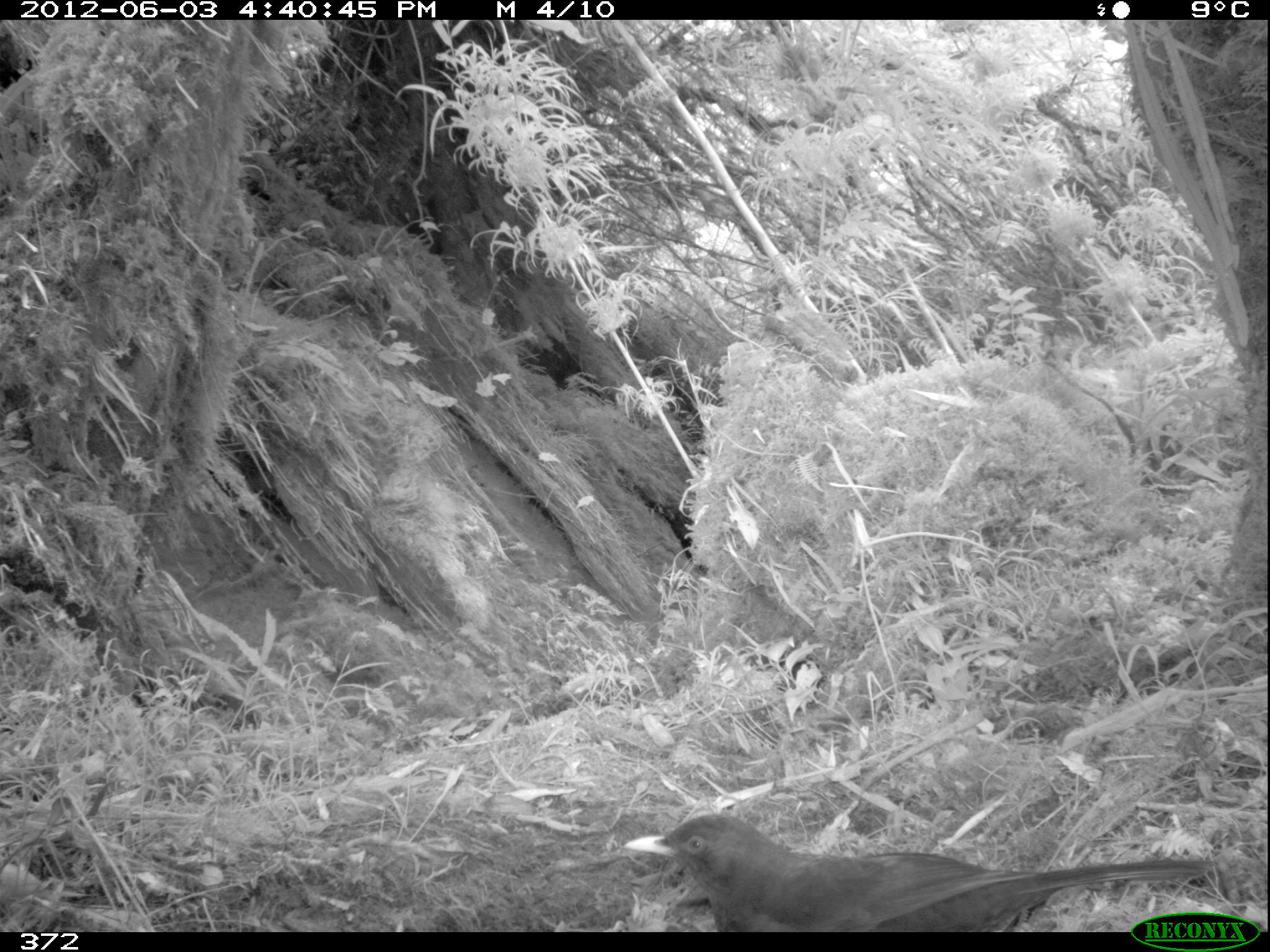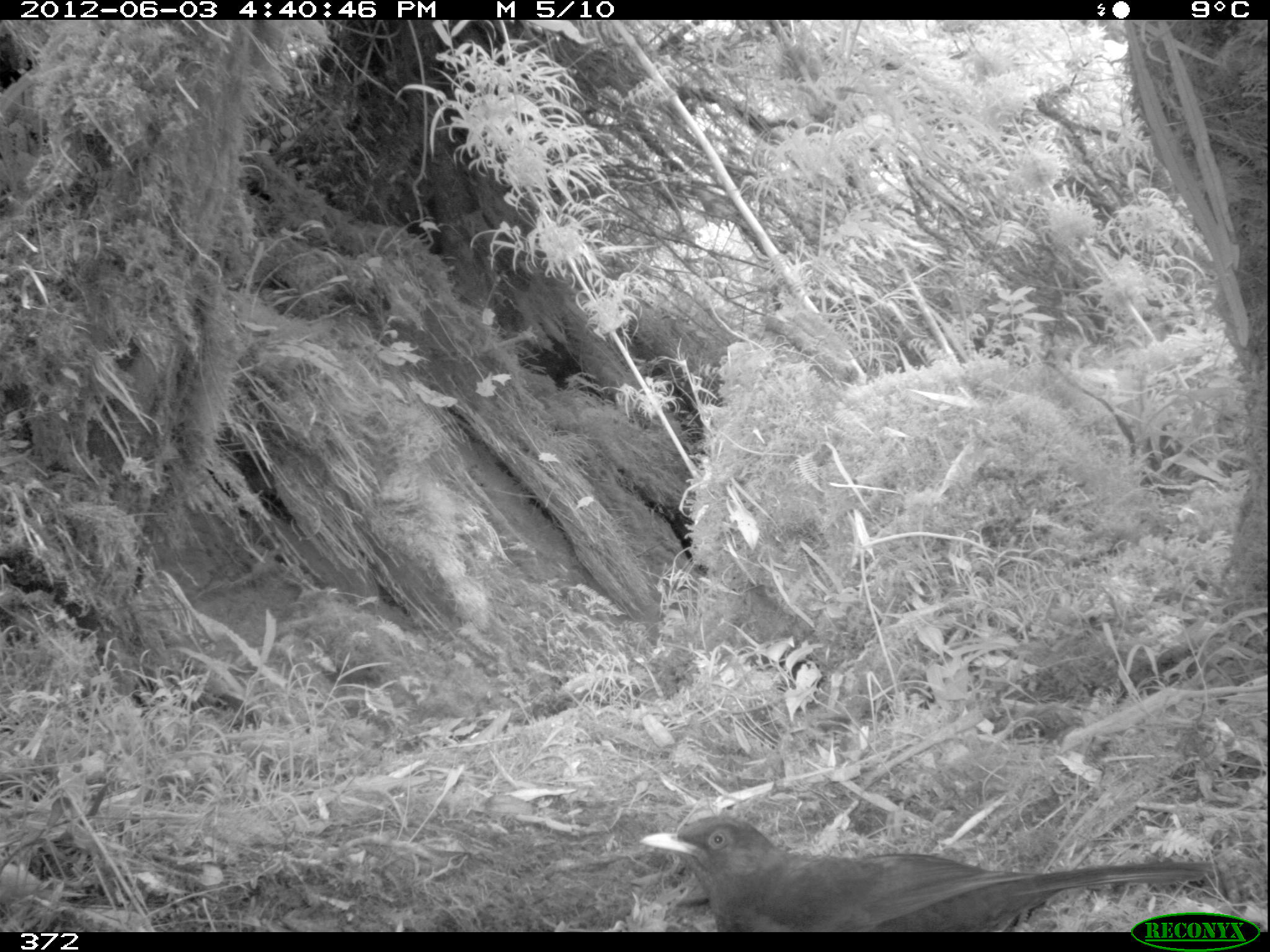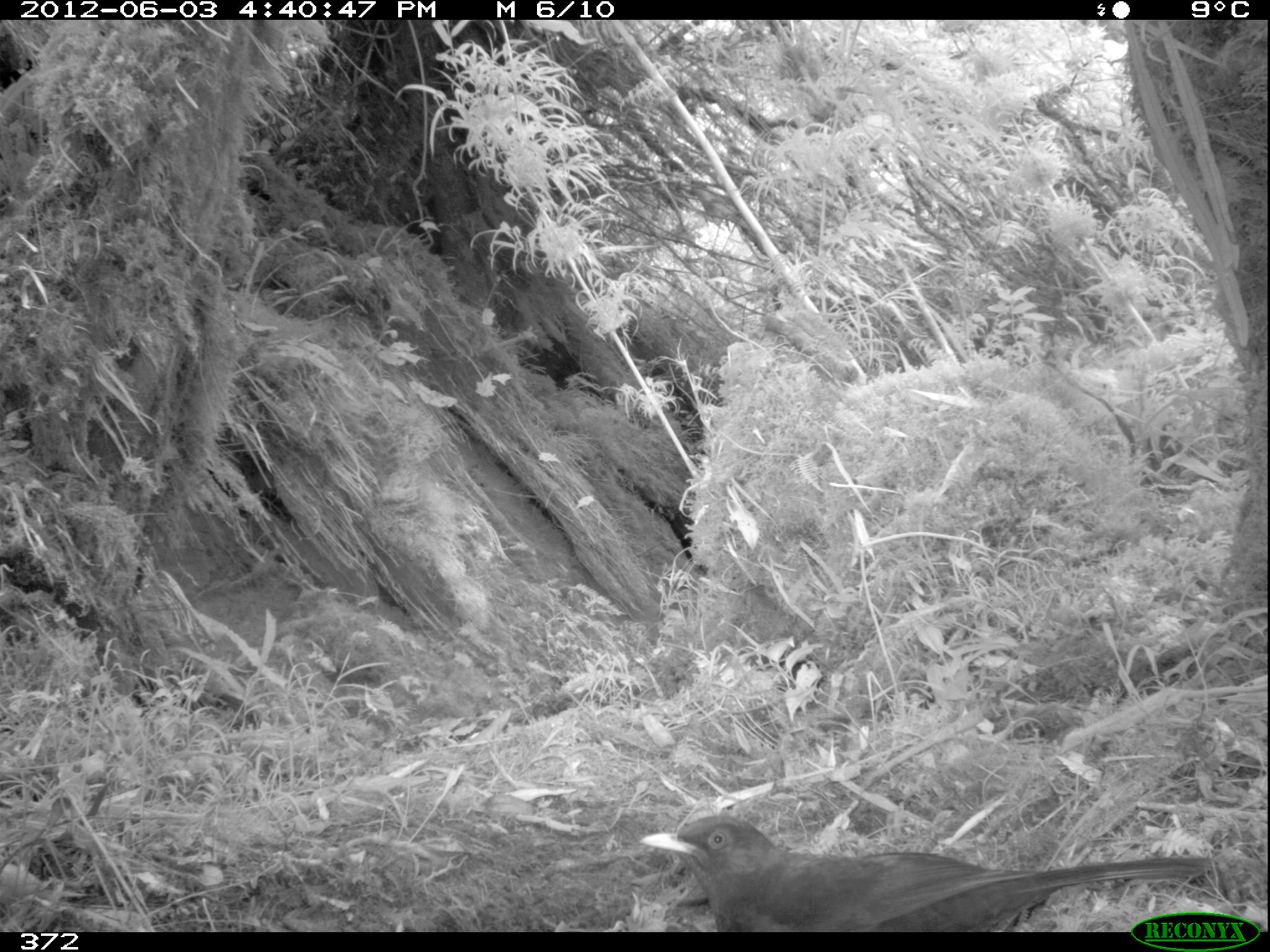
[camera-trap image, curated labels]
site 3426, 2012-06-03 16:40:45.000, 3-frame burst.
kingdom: Animalia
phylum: Chordata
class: Aves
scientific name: Aves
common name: bird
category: unknown bird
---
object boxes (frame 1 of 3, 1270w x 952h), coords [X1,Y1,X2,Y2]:
unknown bird: [624,812,1216,932]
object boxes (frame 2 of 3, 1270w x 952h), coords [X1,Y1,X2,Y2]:
unknown bird: [637,812,1215,932]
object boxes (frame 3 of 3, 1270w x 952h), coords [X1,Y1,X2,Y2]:
unknown bird: [637,812,1213,932]